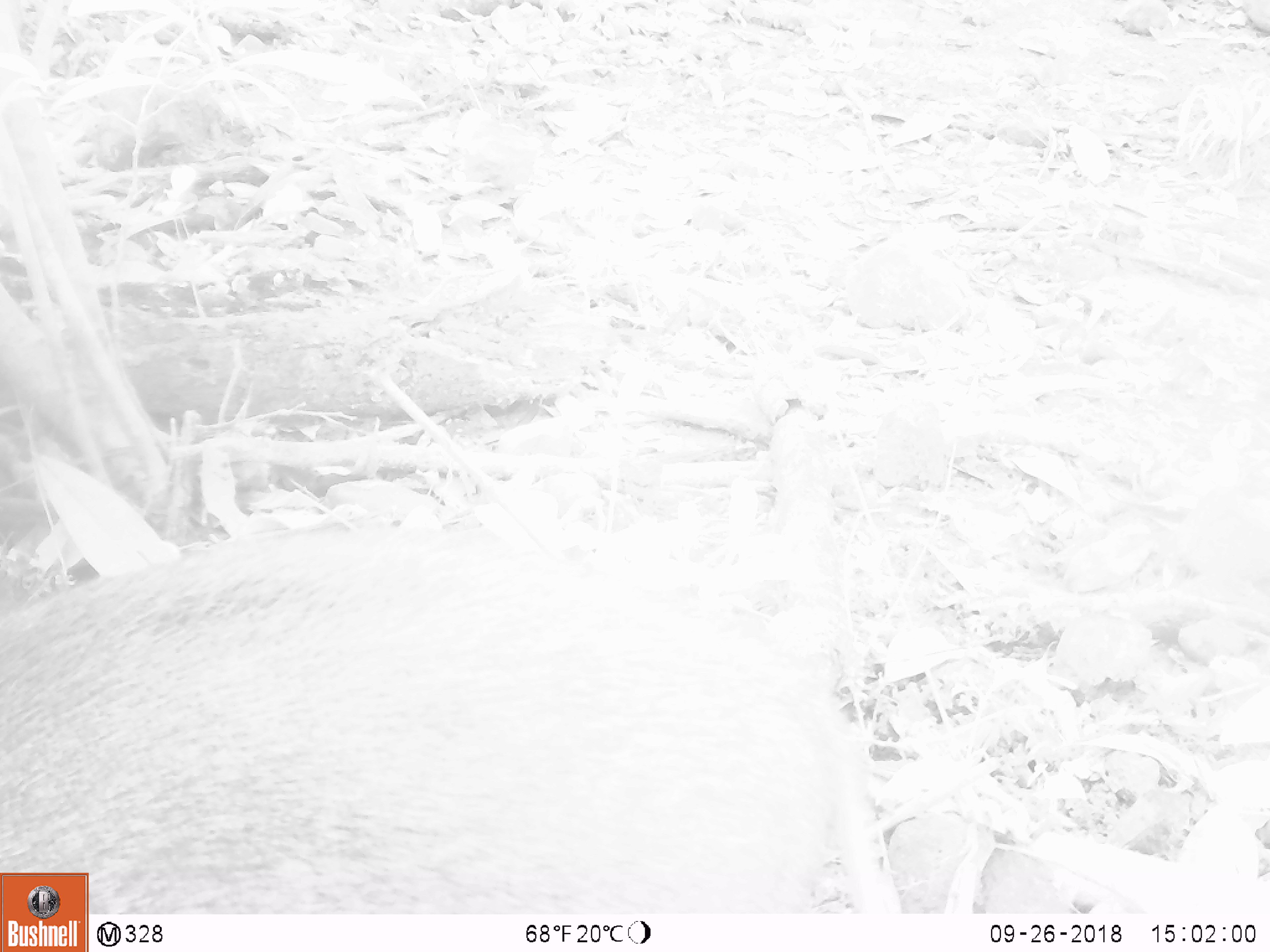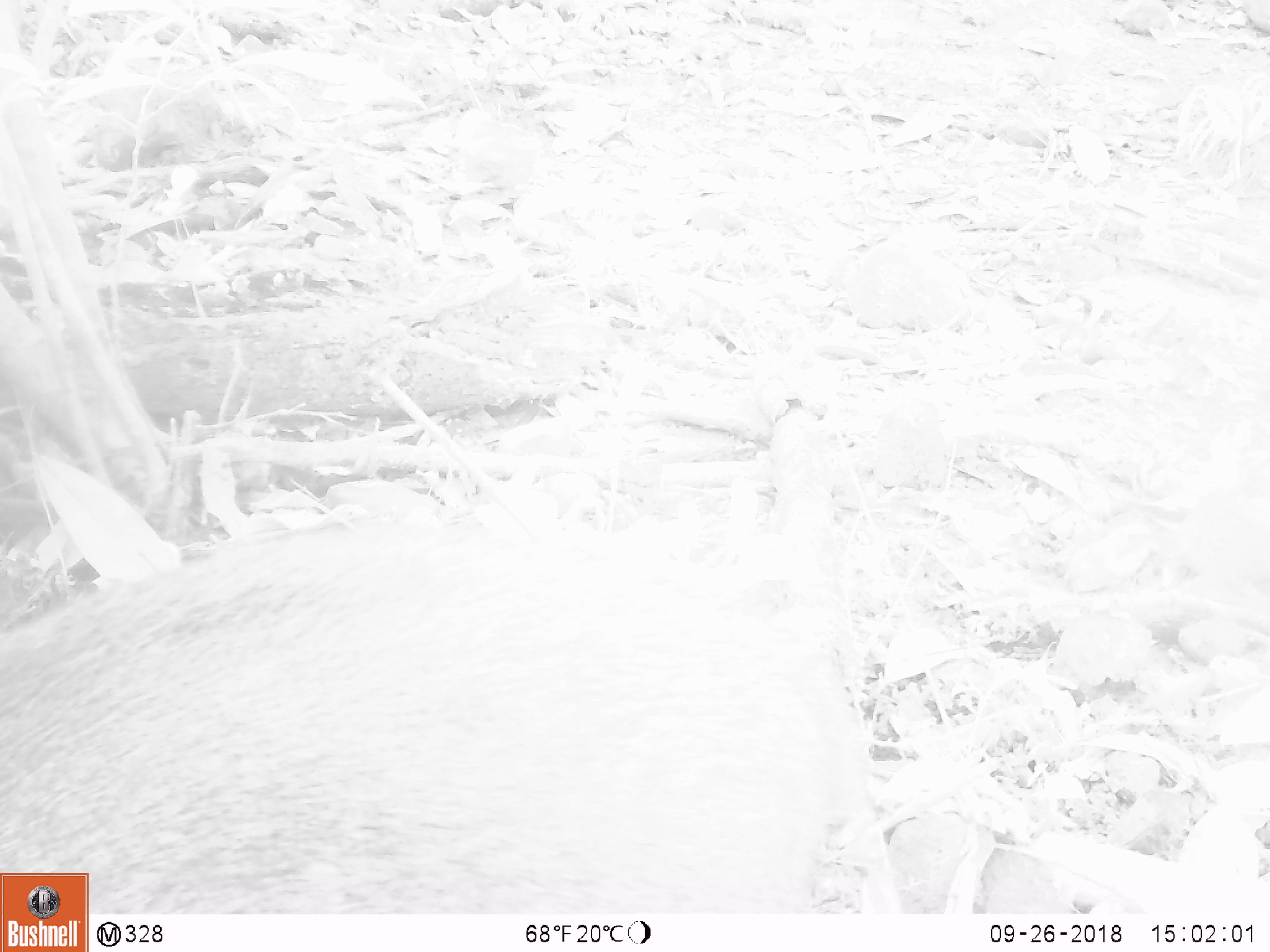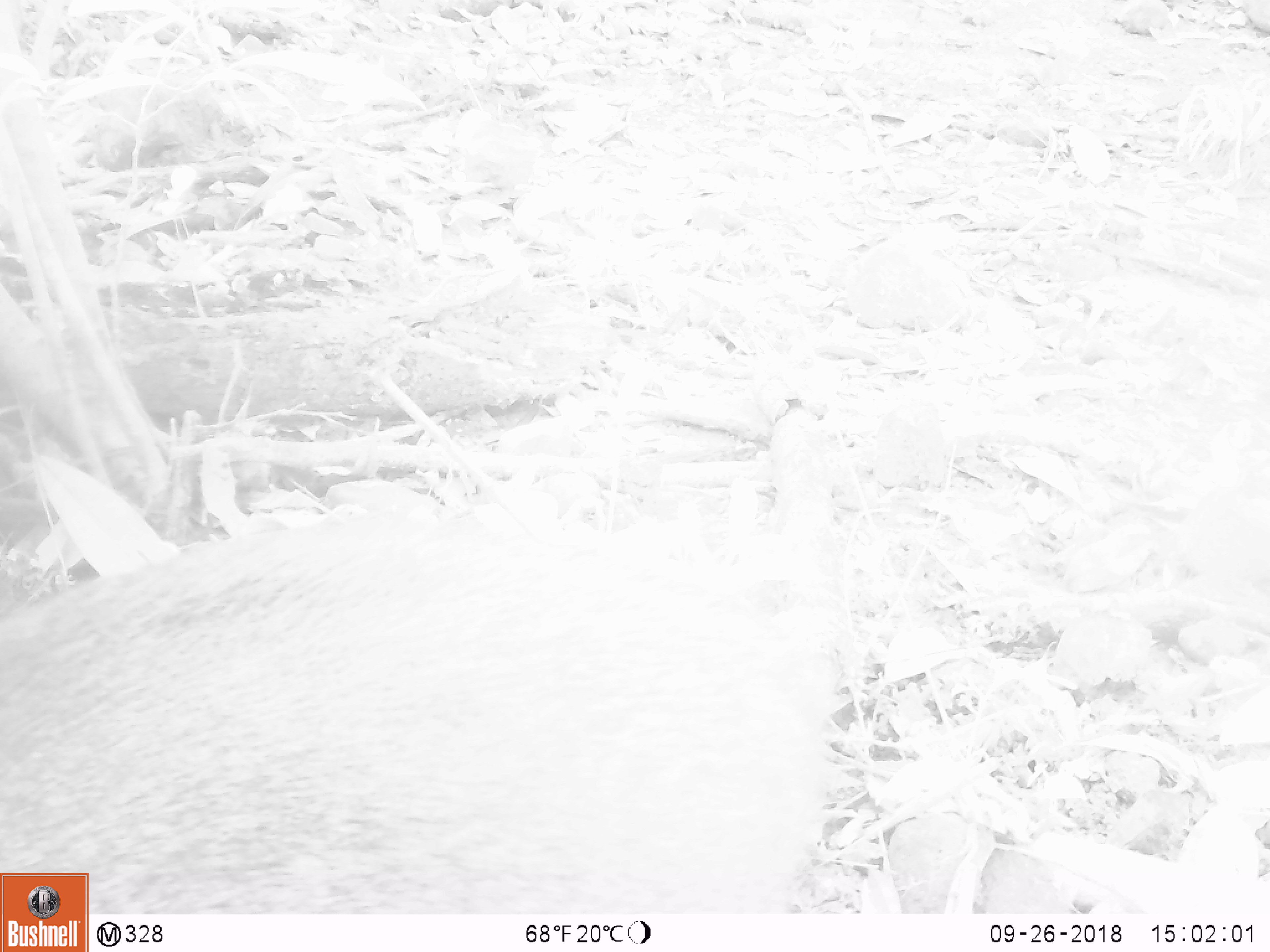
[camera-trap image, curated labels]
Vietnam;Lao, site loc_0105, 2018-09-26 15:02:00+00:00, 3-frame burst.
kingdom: Animalia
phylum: Chordata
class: Mammalia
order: Artiodactyla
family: Suidae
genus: Sus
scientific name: Sus scrofa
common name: eurasian wild pig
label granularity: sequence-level